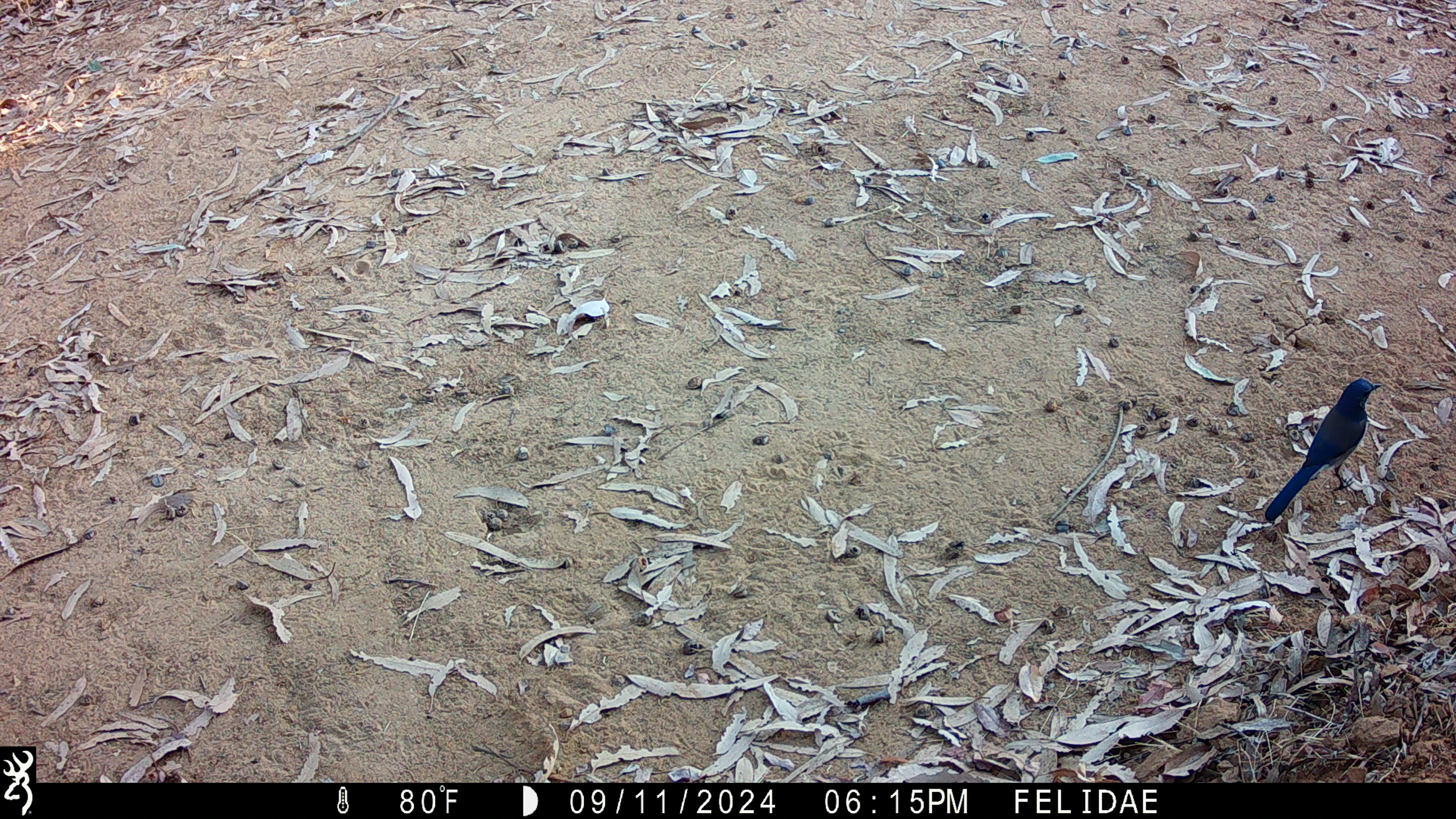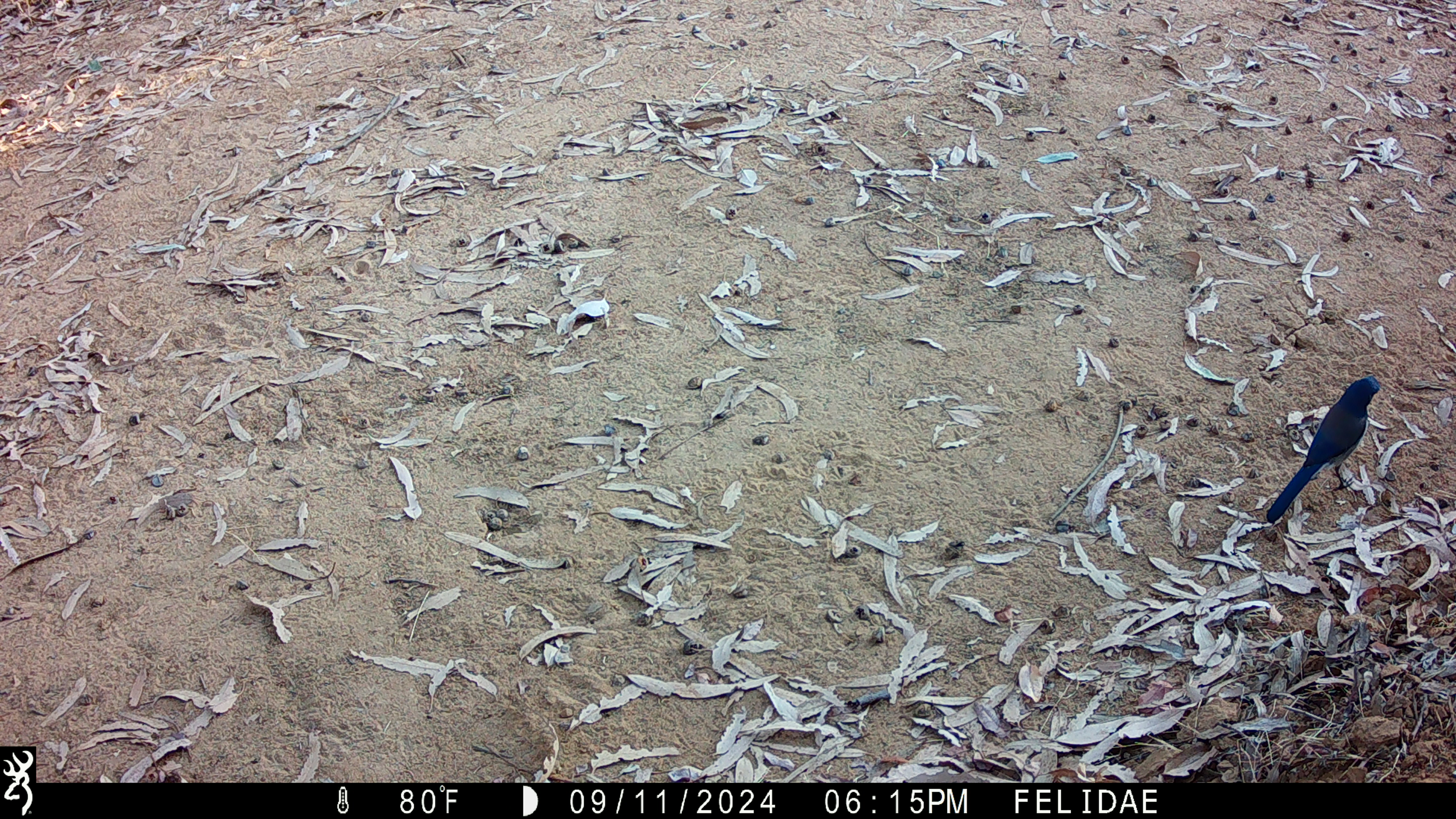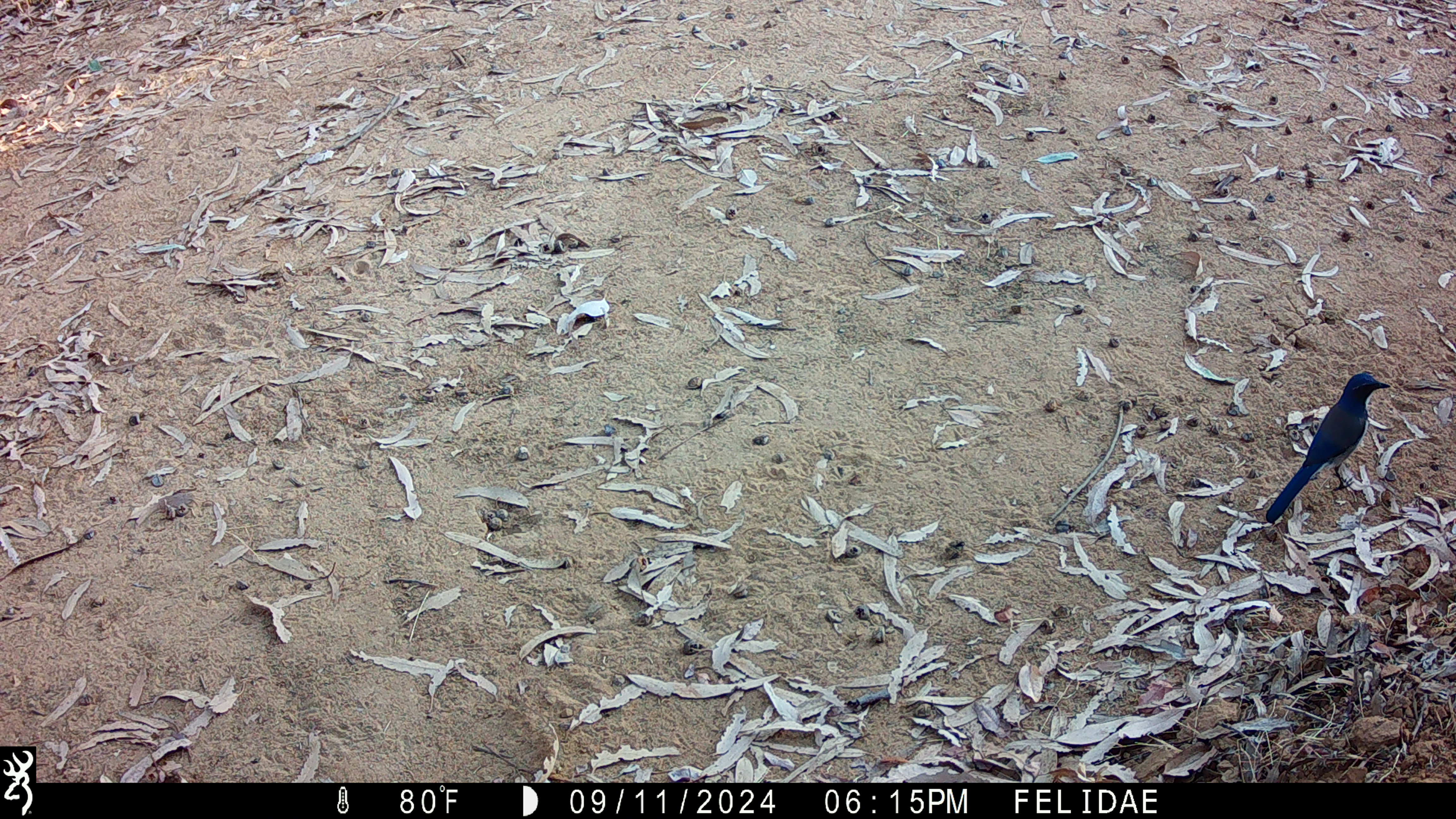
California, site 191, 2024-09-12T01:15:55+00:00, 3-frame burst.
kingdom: Animalia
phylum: Chordata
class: Aves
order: Passeriformes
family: Corvidae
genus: Aphelocoma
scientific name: Aphelocoma californica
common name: california scrub jay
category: western scrub-jay